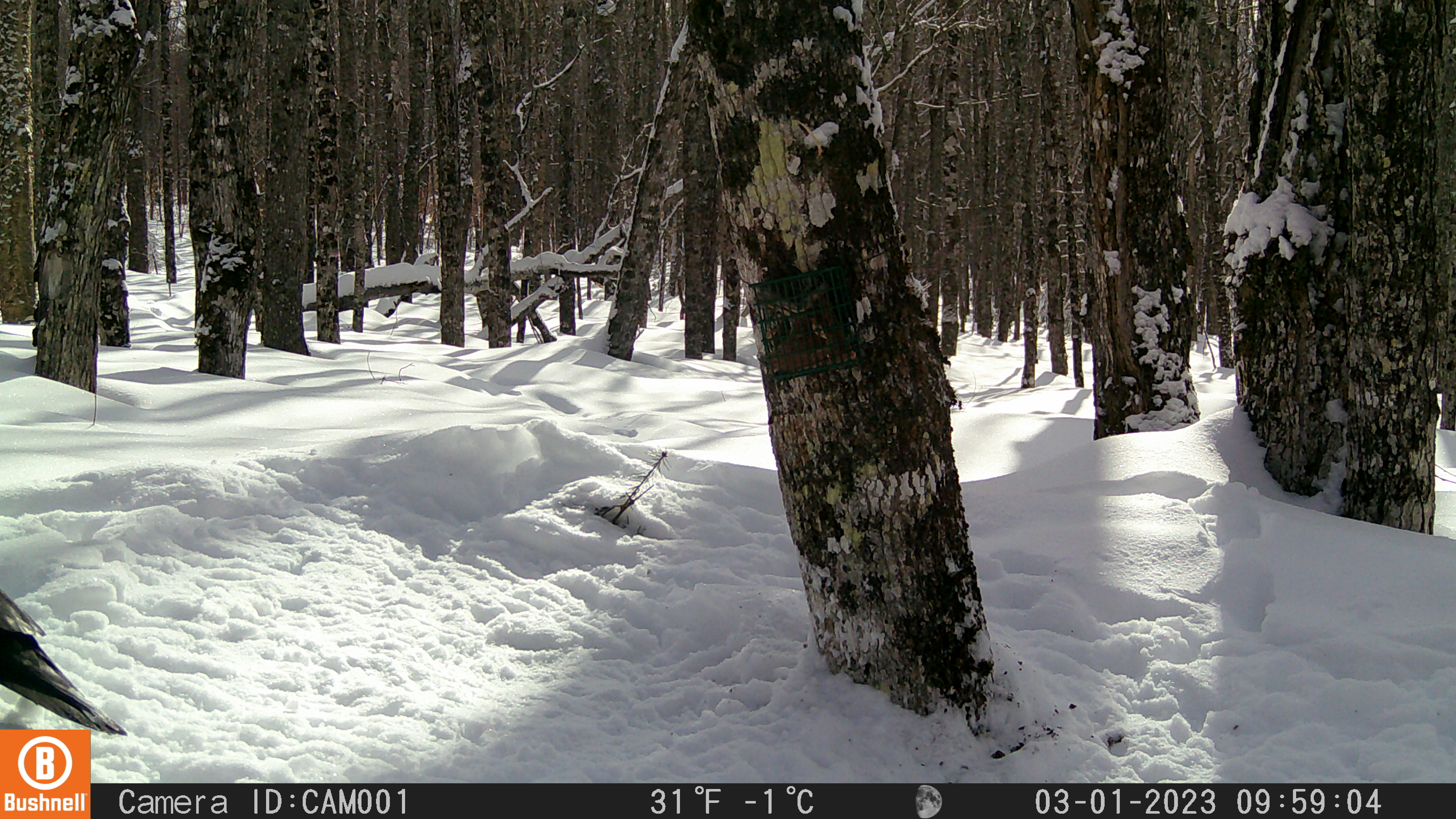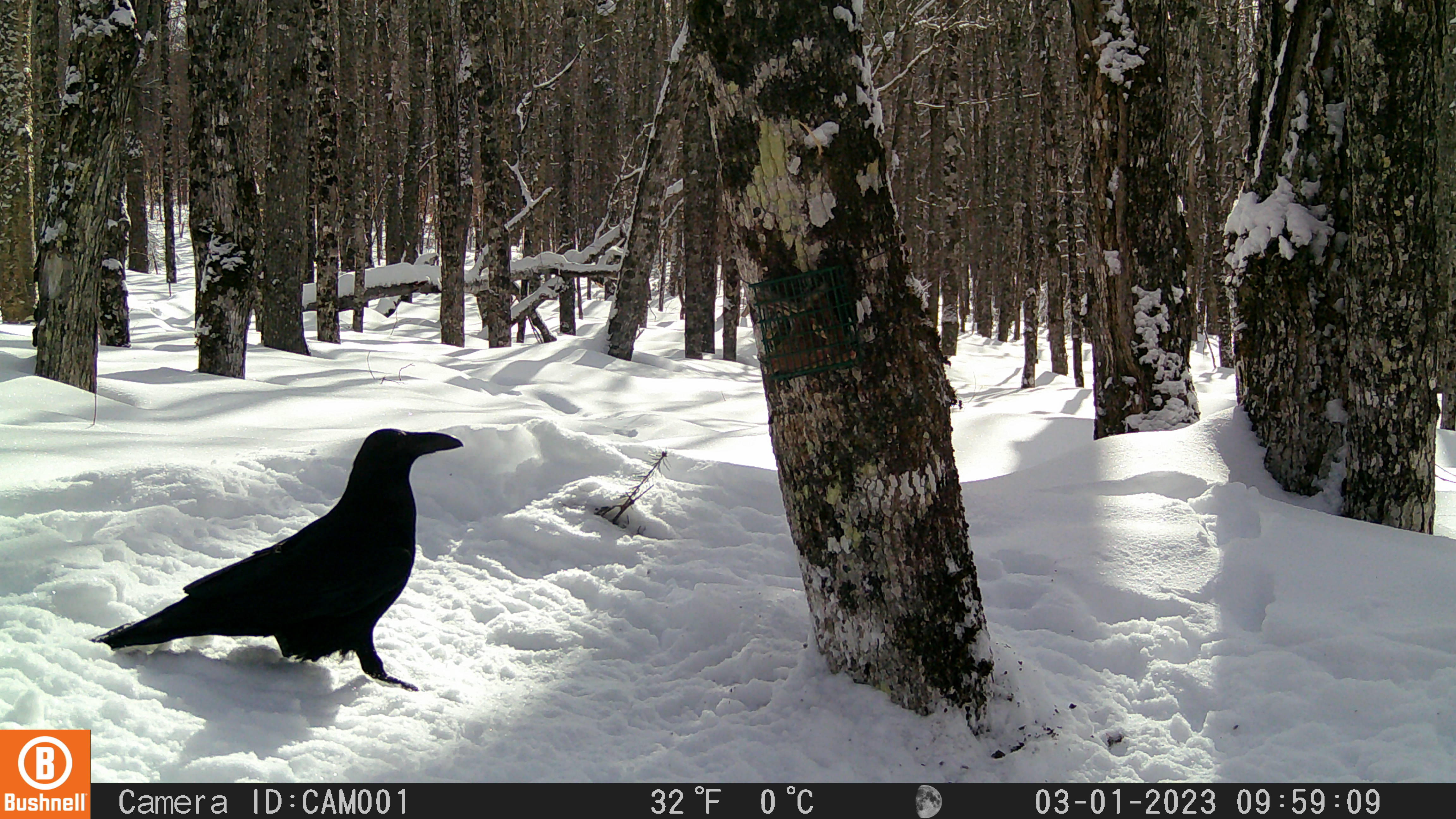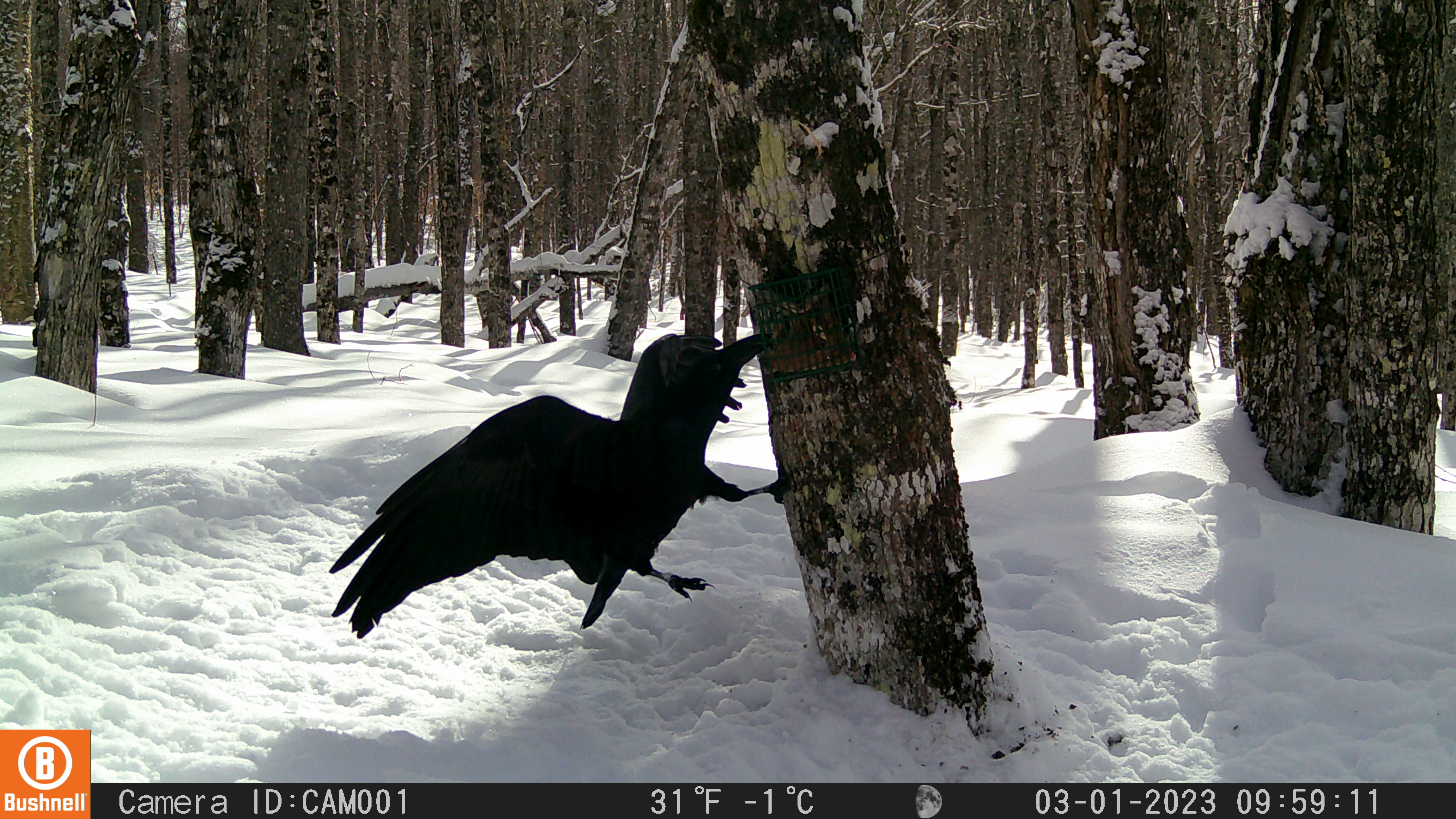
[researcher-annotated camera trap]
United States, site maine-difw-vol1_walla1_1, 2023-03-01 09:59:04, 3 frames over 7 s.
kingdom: Animalia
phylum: Chordata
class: Aves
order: Passeriformes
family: Corvidae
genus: Corvus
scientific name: Corvus corax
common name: common raven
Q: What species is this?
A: Common raven (Corvus corax).